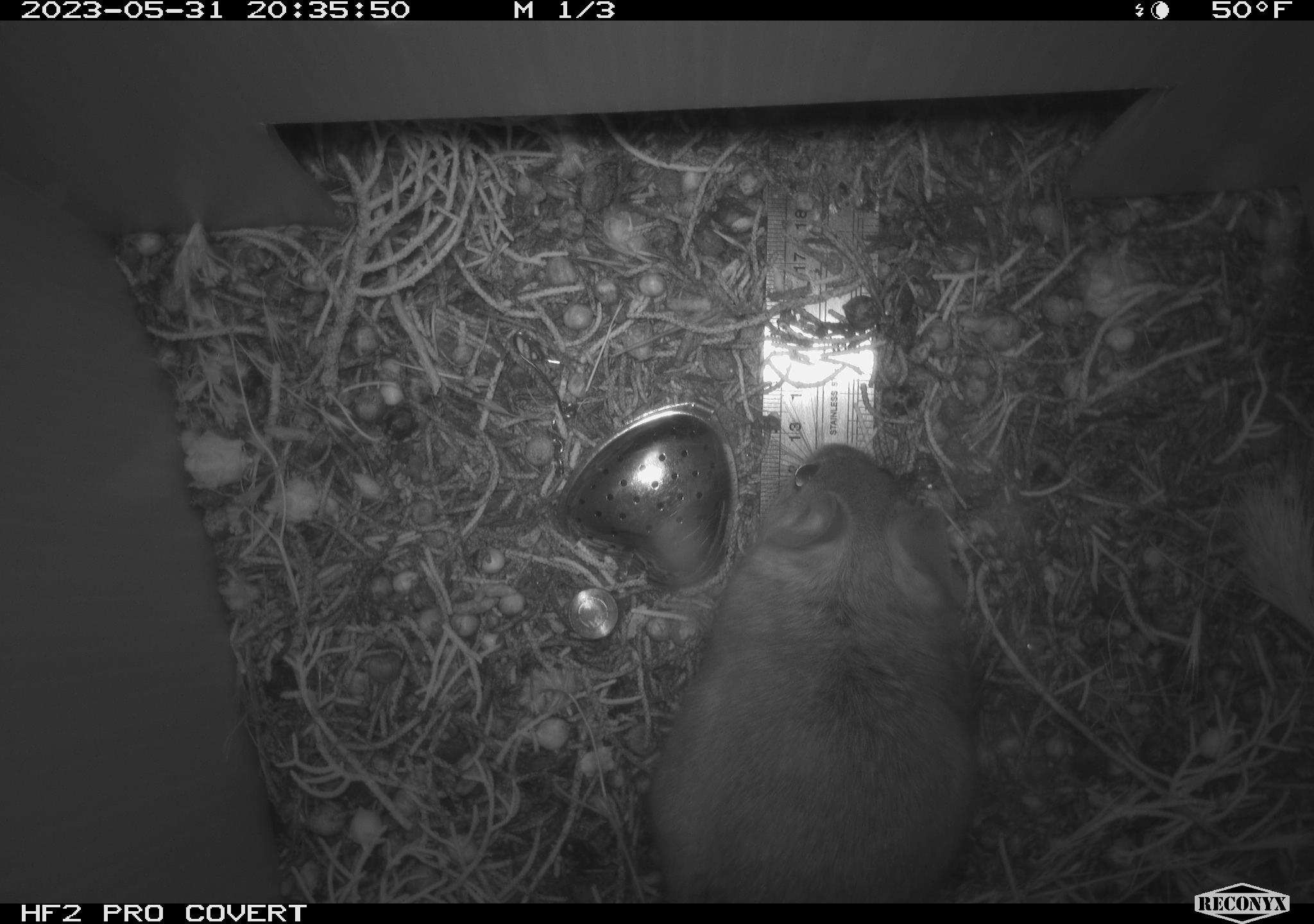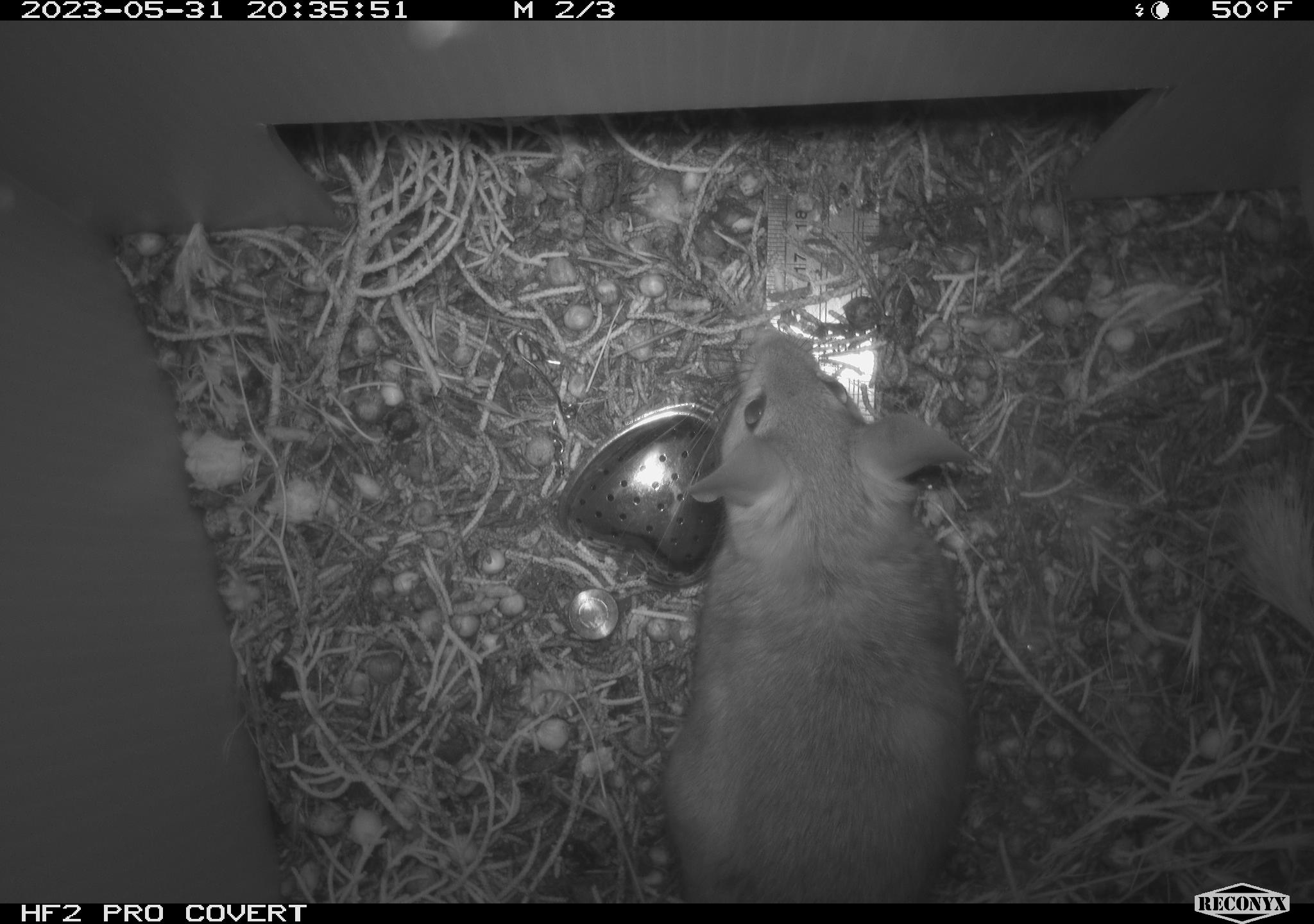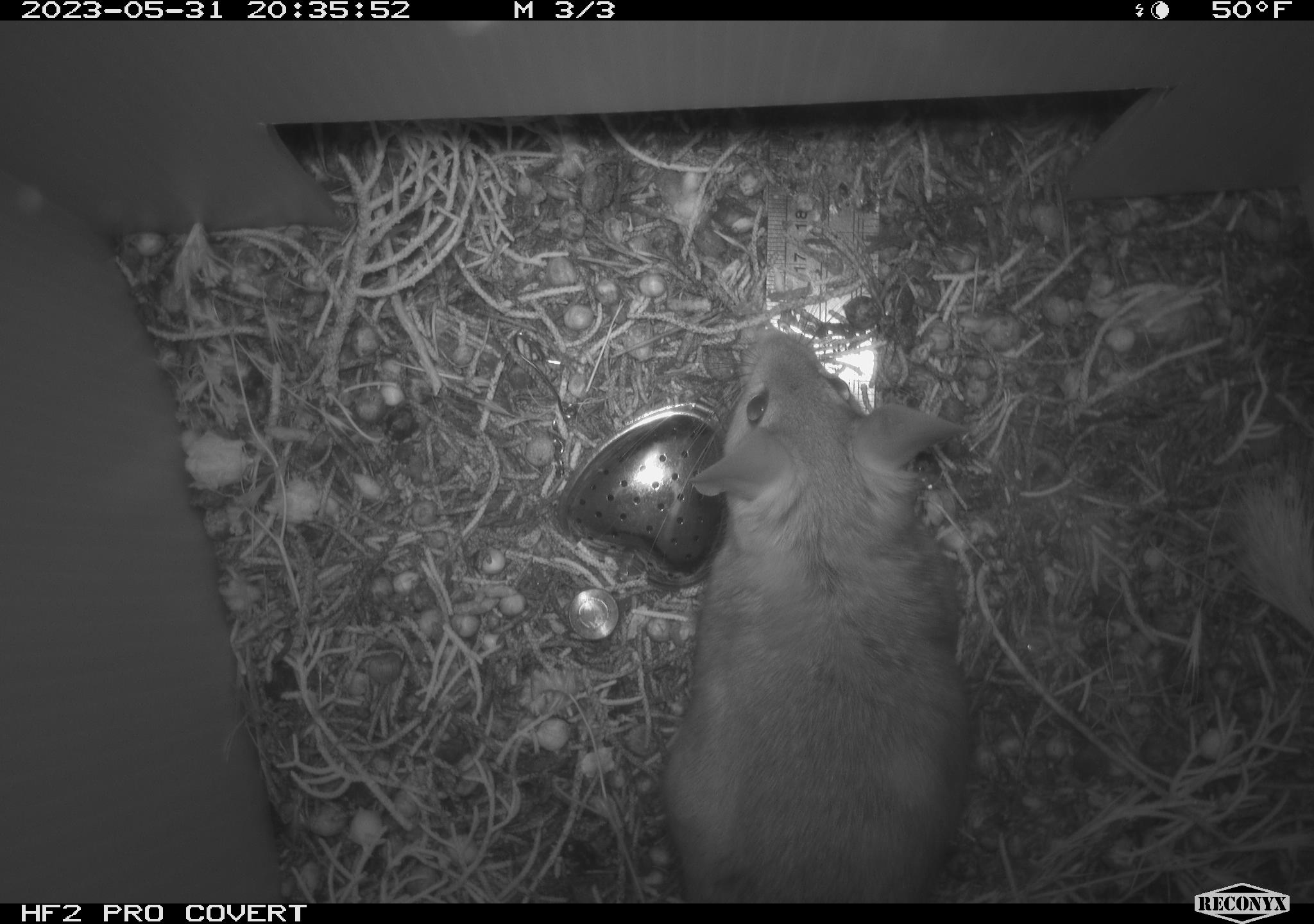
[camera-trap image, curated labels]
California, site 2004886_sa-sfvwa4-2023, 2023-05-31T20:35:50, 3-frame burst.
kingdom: Animalia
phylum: Chordata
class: Mammalia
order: Rodentia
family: Cricetidae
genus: Neotoma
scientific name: Neotoma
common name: pack rat or woodrat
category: neotoma species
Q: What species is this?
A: Neotoma species (pack rat or woodrat) (Neotoma).